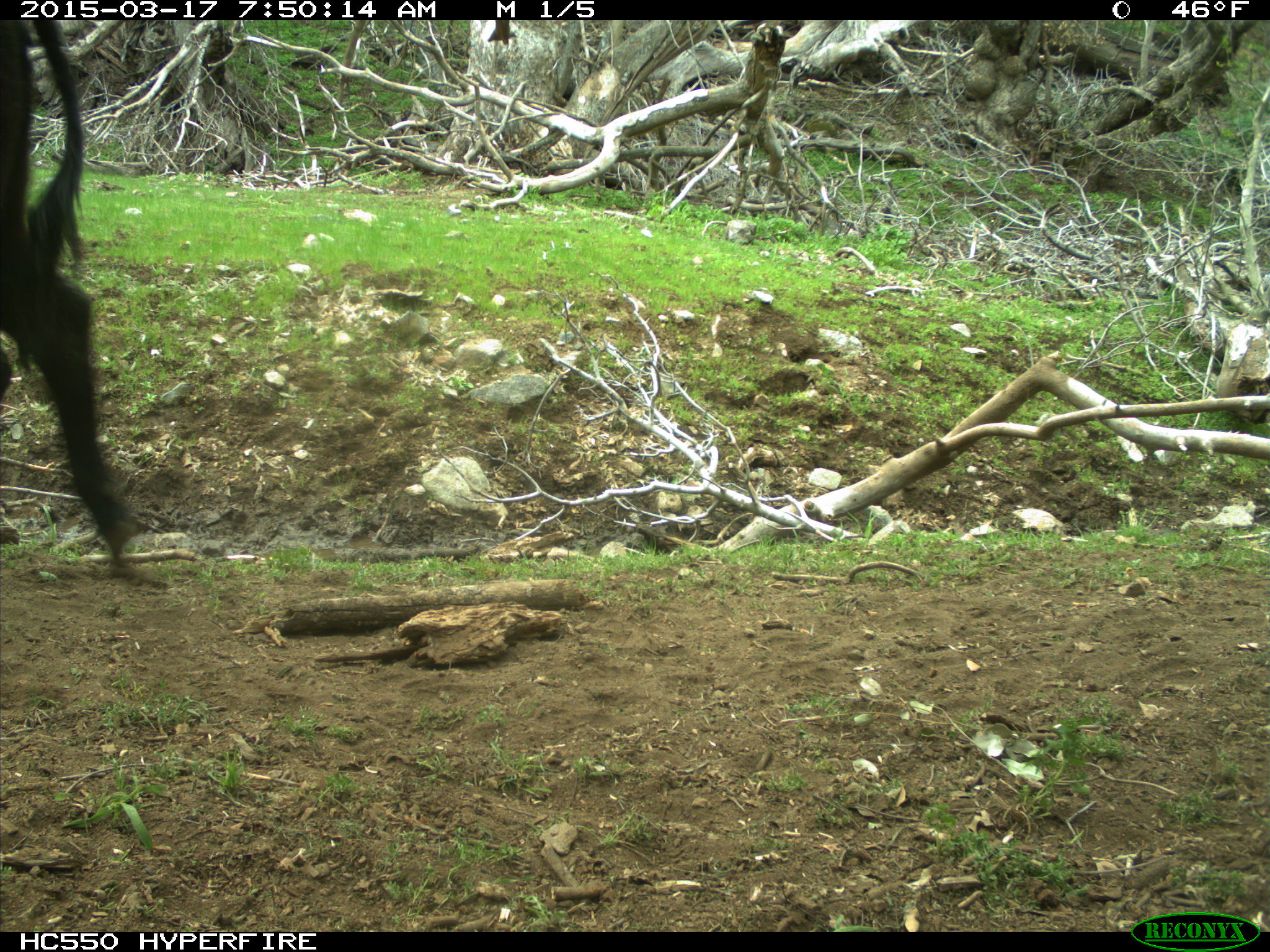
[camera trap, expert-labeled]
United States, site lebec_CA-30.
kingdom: Animalia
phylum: Chordata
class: Mammalia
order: Artiodactyla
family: Bovidae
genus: Bos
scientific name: Bos taurus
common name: domestic cow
Bos taurus (domestic cow).